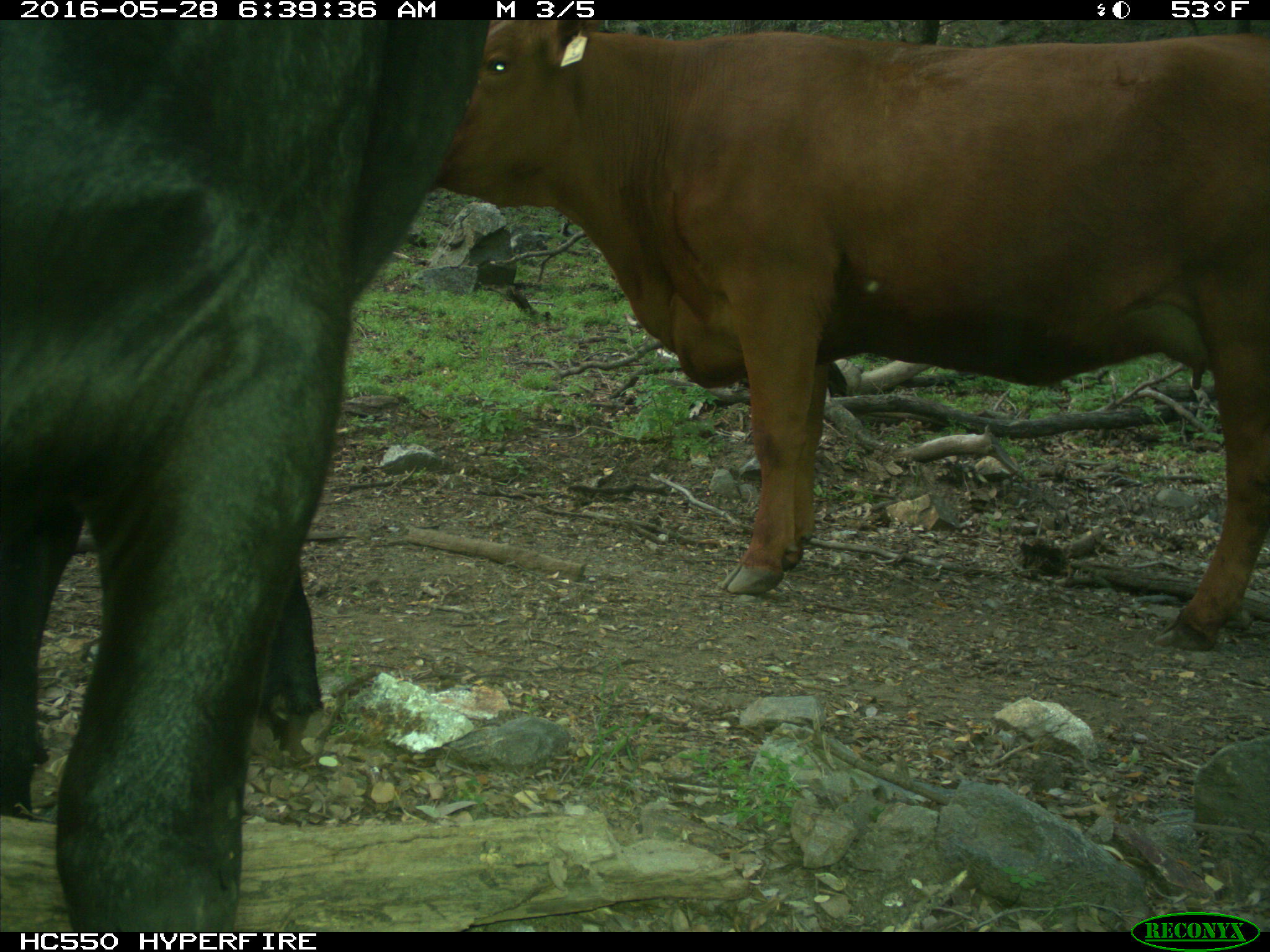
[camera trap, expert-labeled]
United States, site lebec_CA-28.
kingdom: Animalia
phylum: Chordata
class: Mammalia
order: Artiodactyla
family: Bovidae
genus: Bos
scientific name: Bos taurus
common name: domestic cow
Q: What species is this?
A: Bos taurus (domestic cow).